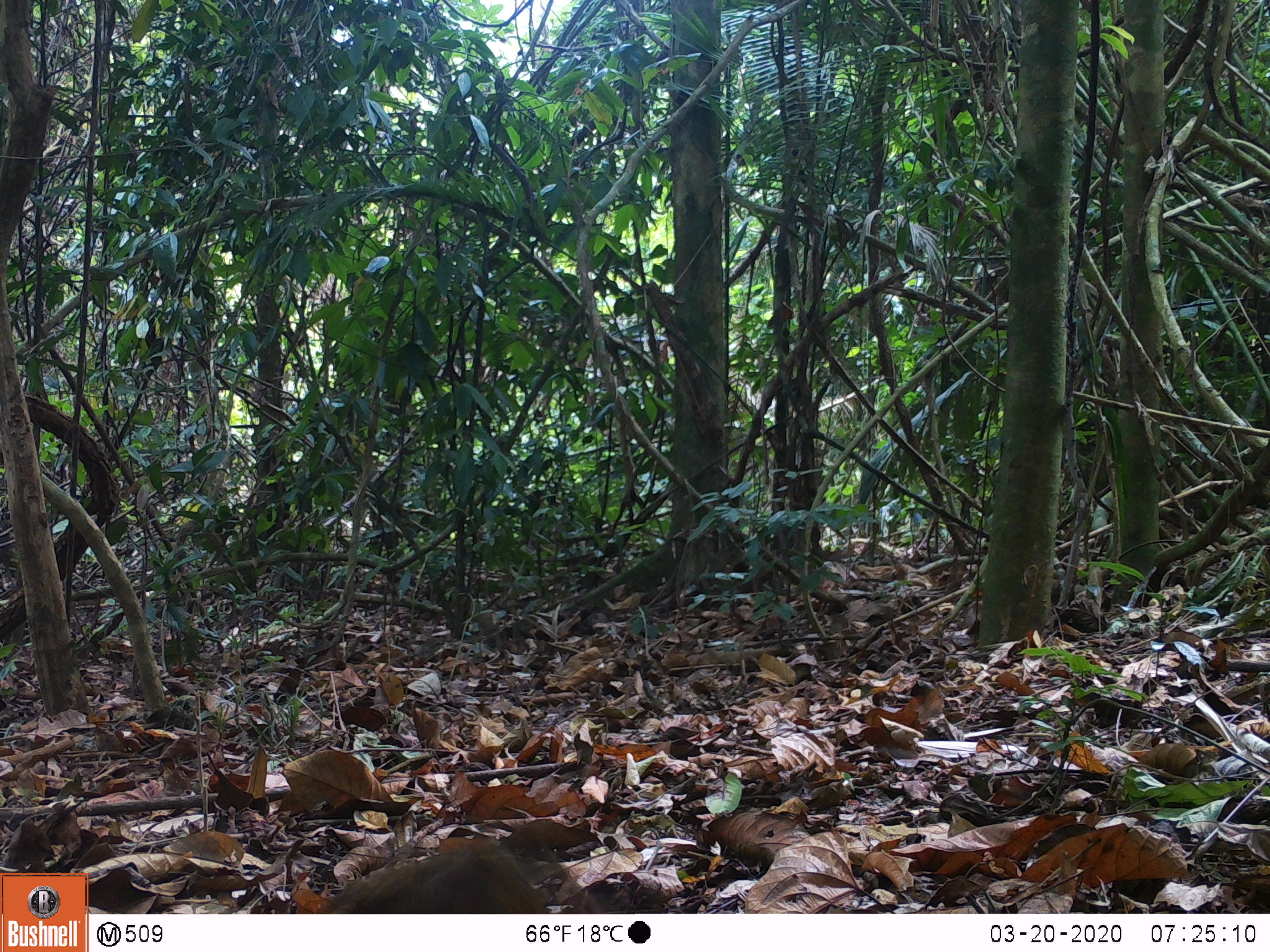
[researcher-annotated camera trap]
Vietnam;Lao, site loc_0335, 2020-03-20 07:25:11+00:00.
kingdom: Animalia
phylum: Chordata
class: Mammalia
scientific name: Mammalia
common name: mammal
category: unidentified small mammal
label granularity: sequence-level